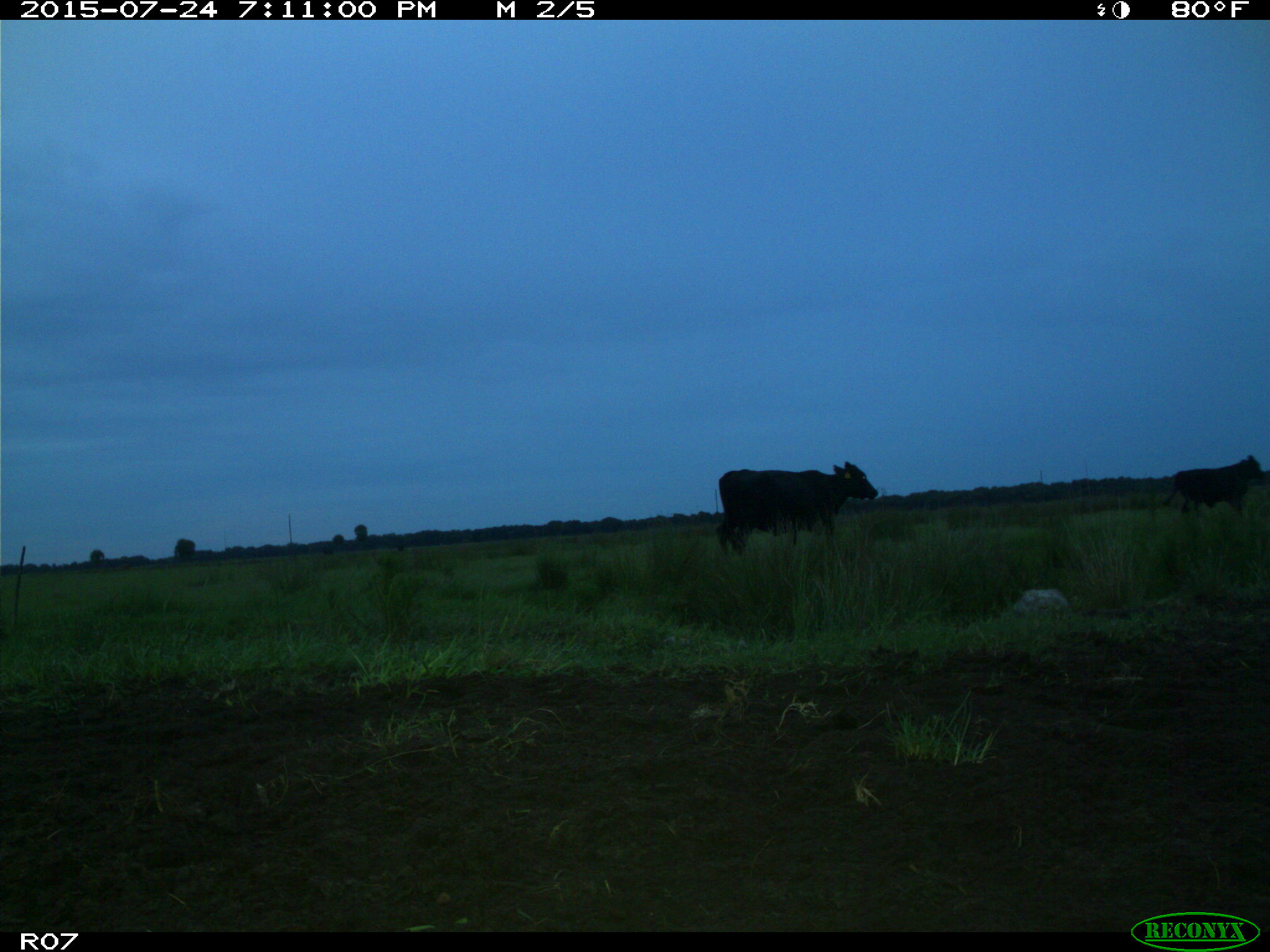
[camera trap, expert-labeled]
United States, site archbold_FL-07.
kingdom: Animalia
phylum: Chordata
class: Mammalia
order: Artiodactyla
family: Bovidae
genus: Bos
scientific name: Bos taurus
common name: domestic cow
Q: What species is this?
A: Bos taurus (domestic cow).